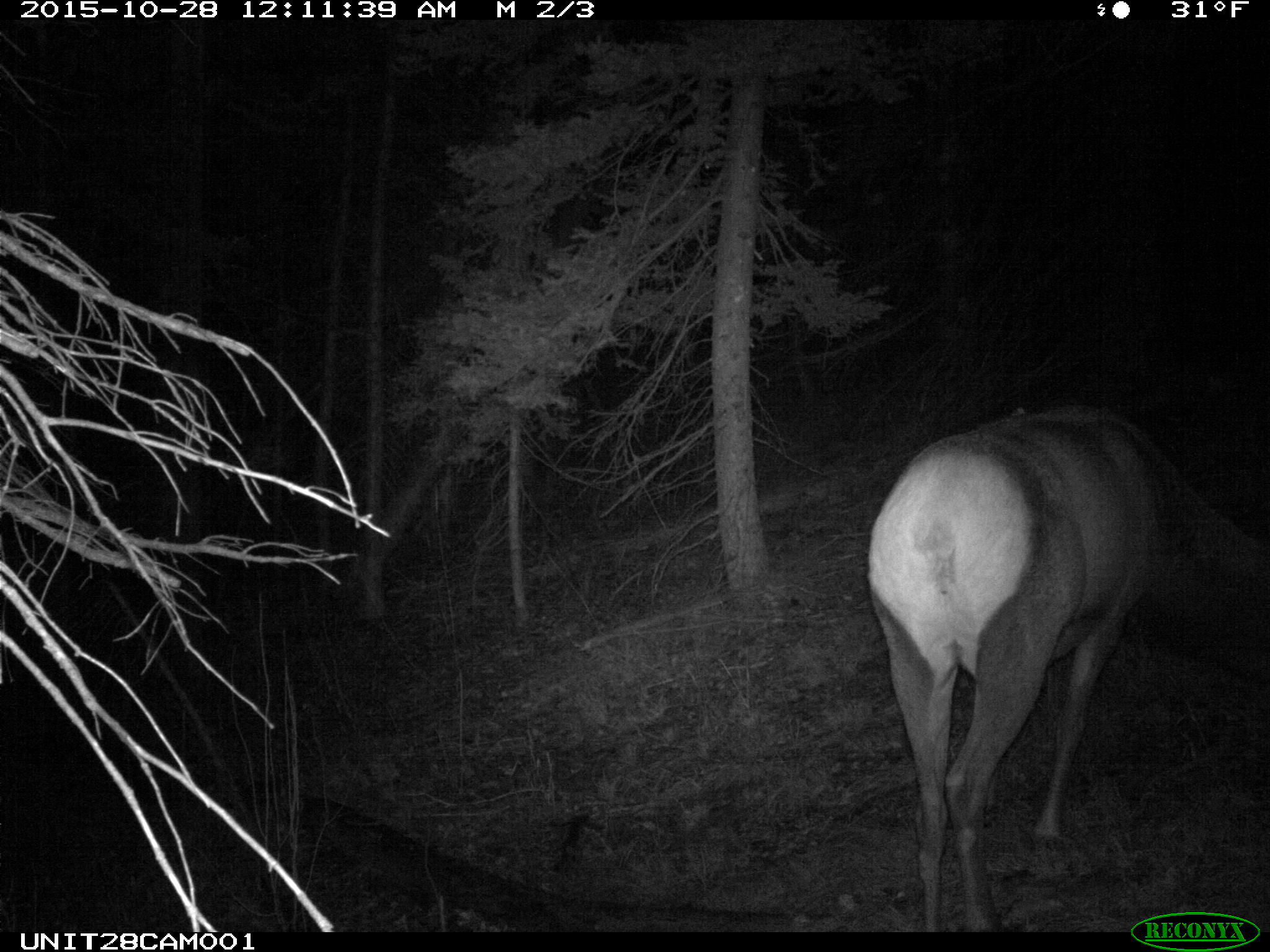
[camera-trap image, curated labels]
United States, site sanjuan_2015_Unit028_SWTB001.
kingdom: Animalia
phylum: Chordata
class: Mammalia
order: Artiodactyla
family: Cervidae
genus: Cervus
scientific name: Cervus elaphus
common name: red deer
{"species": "Cervus elaphus (red deer)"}